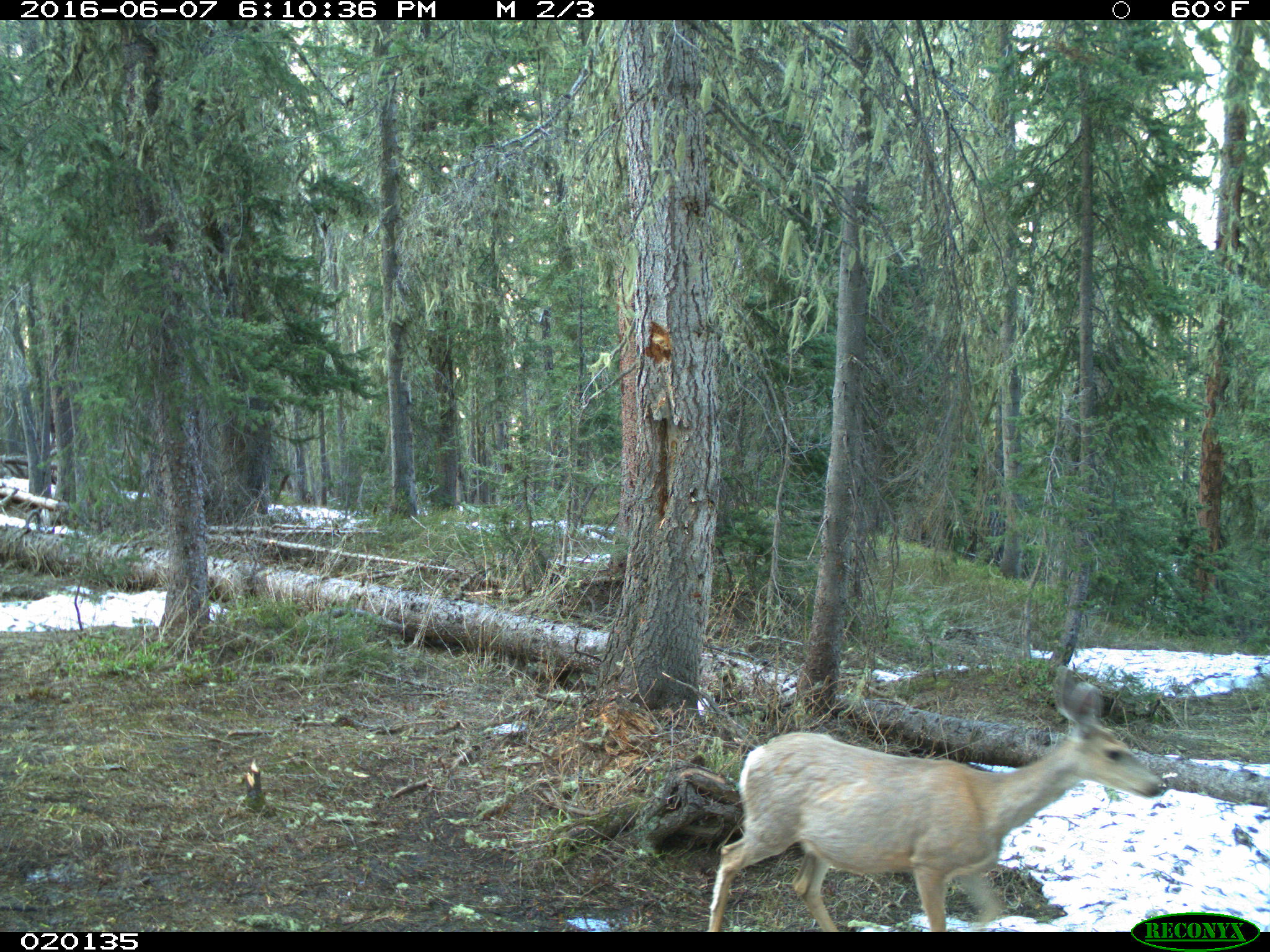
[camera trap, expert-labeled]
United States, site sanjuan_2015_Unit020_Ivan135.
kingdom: Animalia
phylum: Chordata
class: Mammalia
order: Artiodactyla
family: Cervidae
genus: Odocoileus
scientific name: Odocoileus hemionus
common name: mule deer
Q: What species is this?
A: Odocoileus hemionus (mule deer).